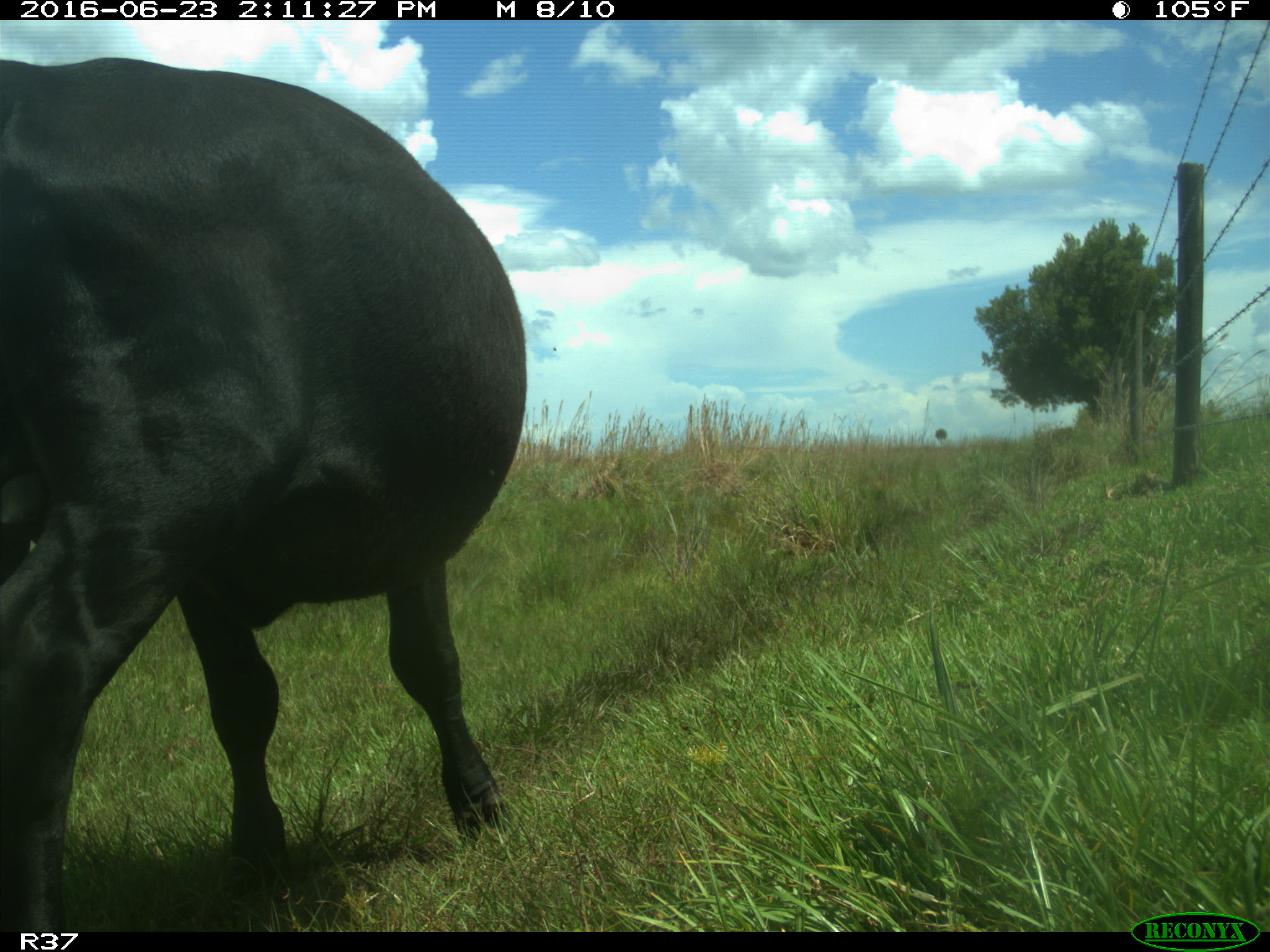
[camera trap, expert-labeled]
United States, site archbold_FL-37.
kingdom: Animalia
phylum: Chordata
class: Mammalia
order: Artiodactyla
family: Bovidae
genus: Bos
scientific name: Bos taurus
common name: domestic cow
Bos taurus (domestic cow).